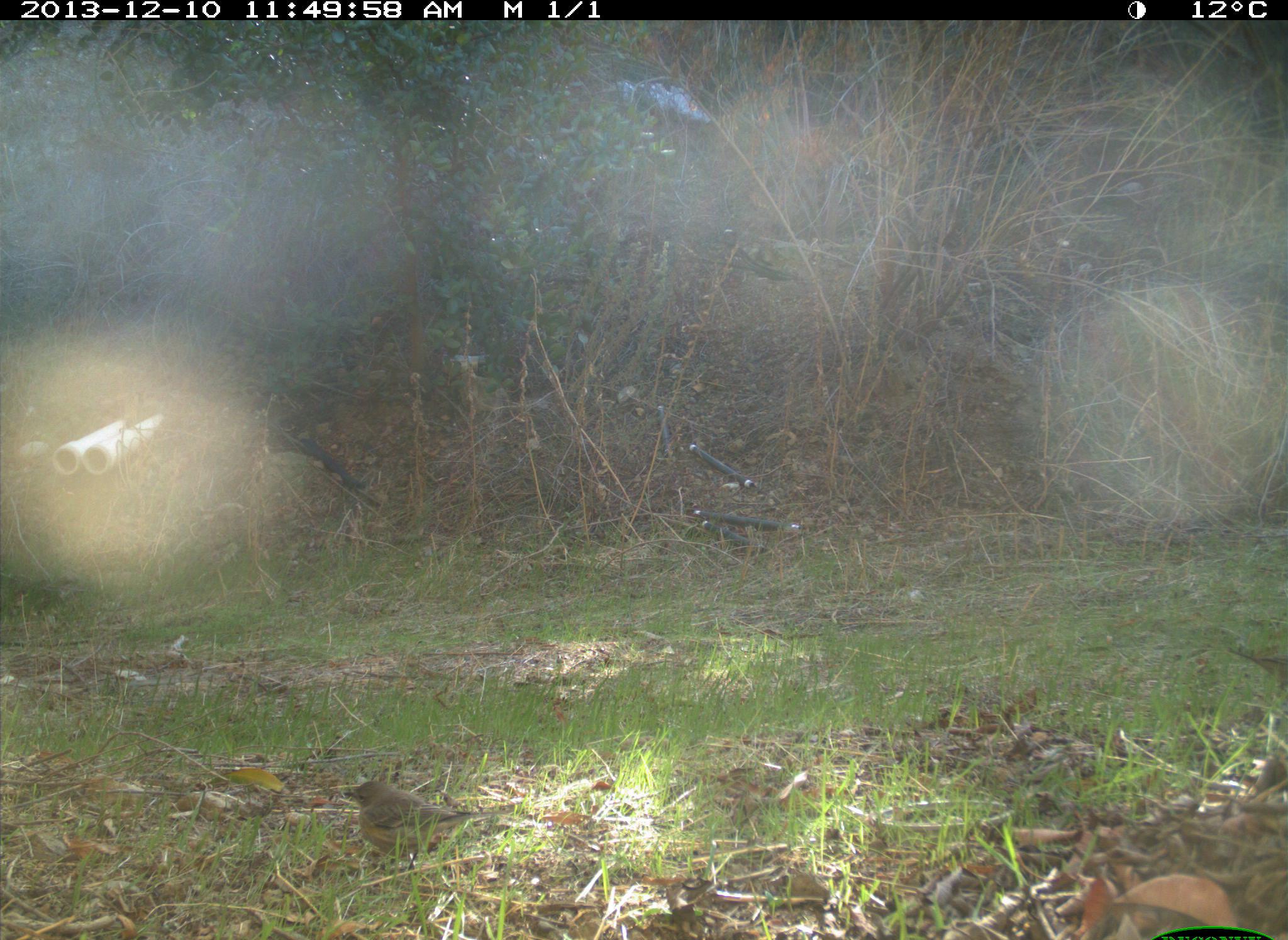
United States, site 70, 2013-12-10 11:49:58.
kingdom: Animalia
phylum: Chordata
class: Aves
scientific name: Aves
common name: bird